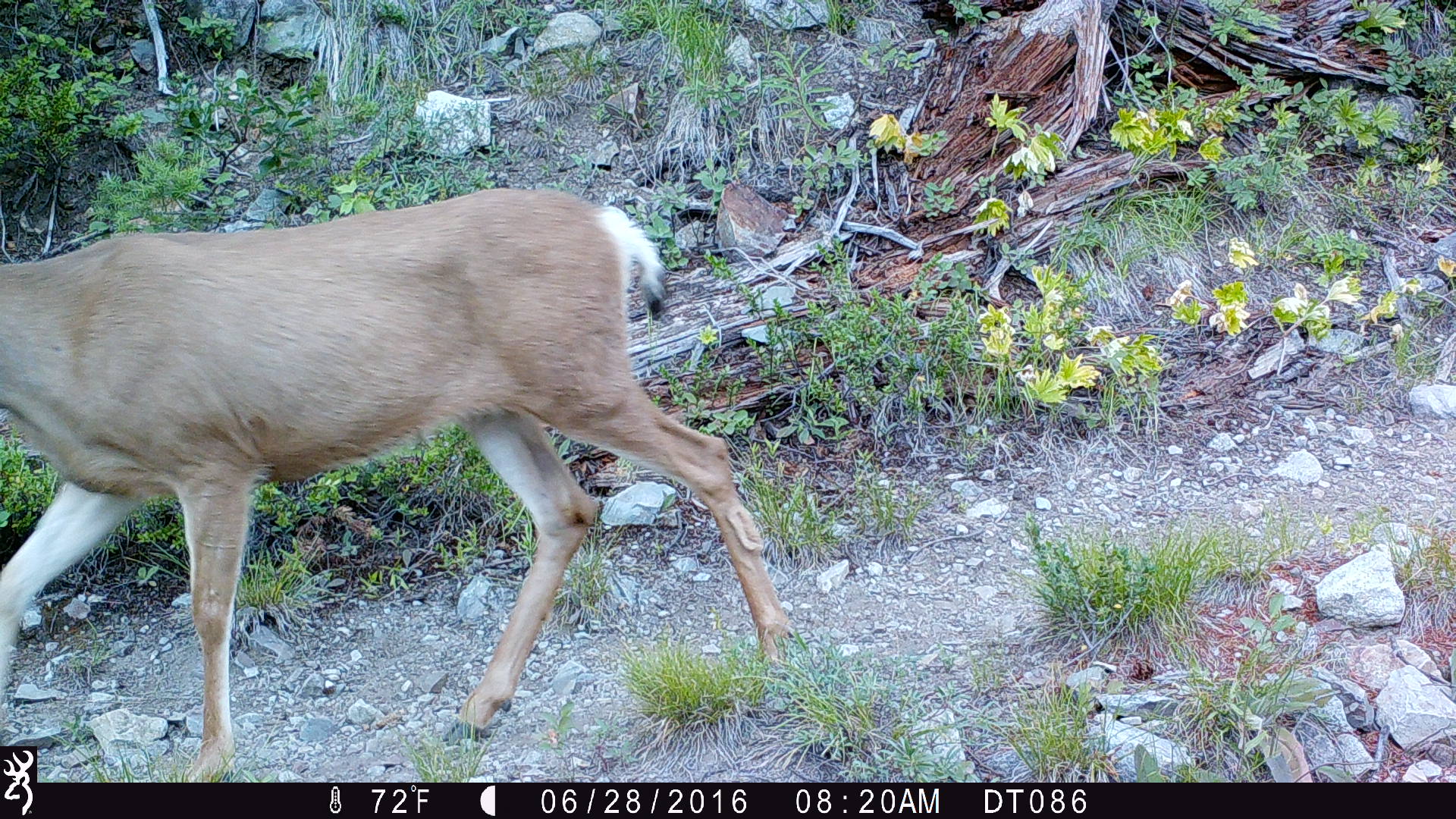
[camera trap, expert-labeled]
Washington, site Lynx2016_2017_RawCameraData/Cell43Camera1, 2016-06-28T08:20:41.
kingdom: Animalia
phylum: Chordata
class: Mammalia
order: Artiodactyla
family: Cervidae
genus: Odocoileus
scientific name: Odocoileus hemionus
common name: mule deer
Odocoileus hemionus (mule deer). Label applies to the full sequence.